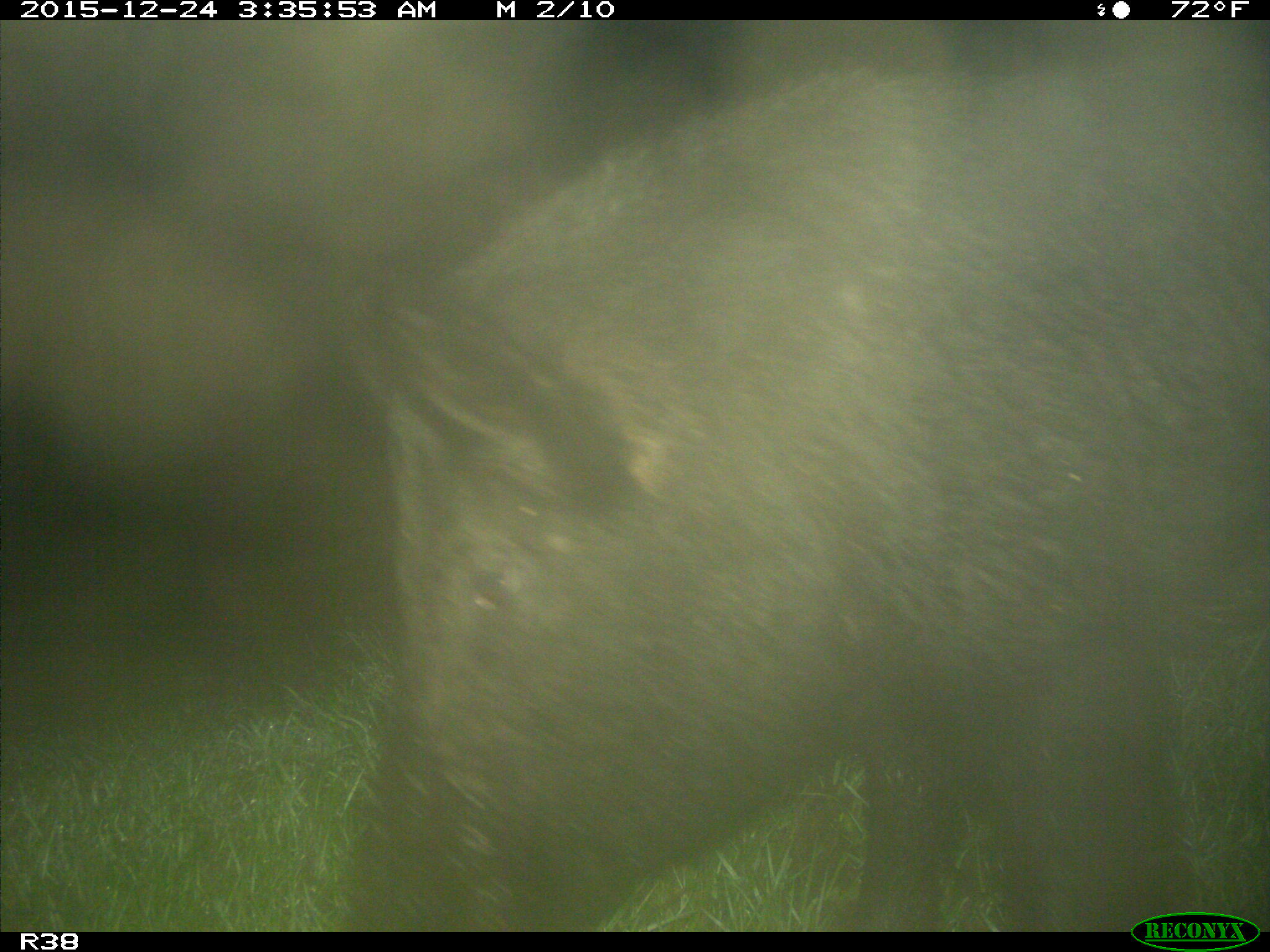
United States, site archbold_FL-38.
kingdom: Animalia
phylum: Chordata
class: Mammalia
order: Artiodactyla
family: Suidae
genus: Sus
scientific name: Sus scrofa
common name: wild boar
Sus scrofa (wild boar).